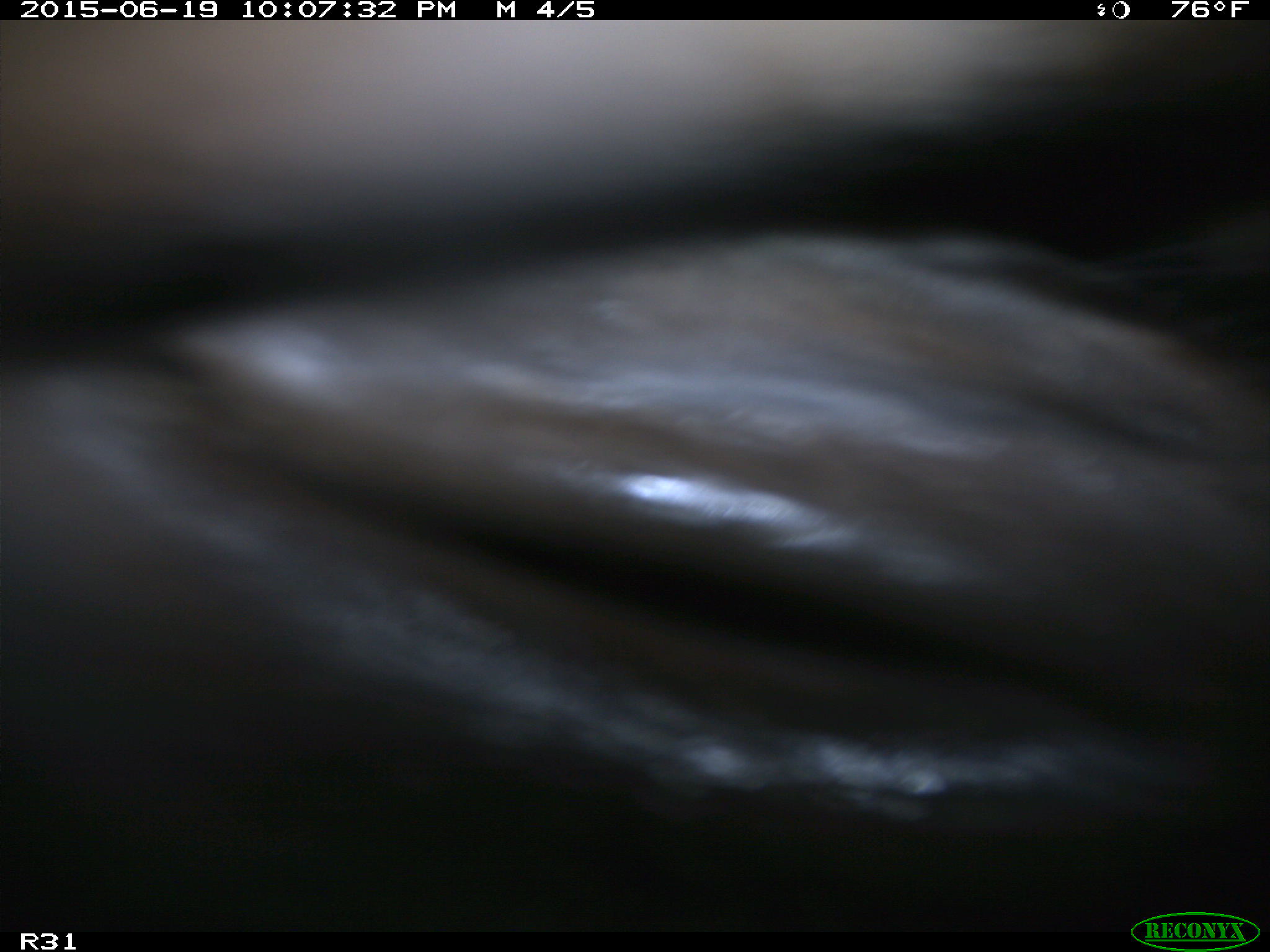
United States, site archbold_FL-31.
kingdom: Animalia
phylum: Chordata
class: Mammalia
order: Artiodactyla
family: Bovidae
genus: Bos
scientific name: Bos taurus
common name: domestic cow